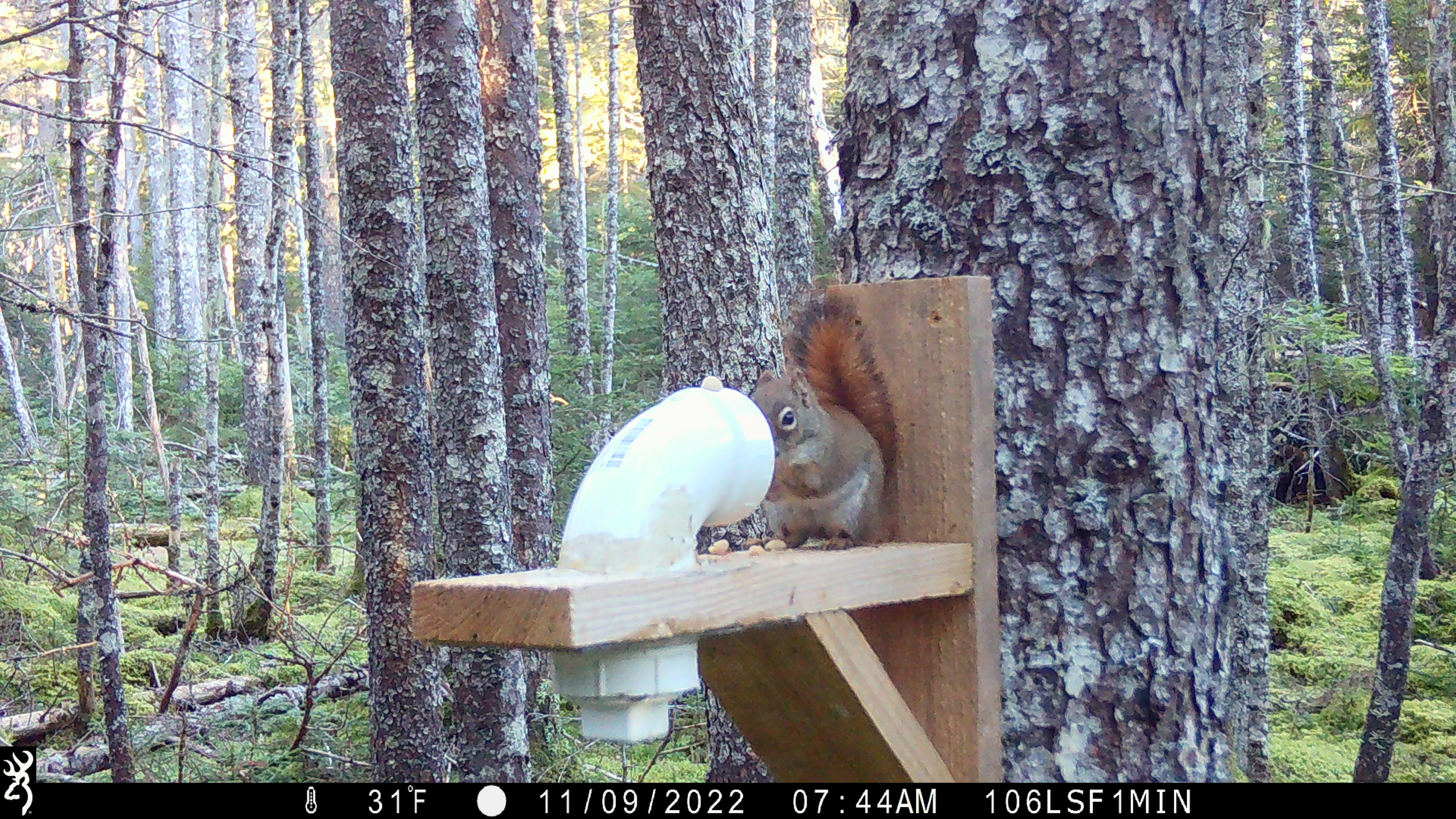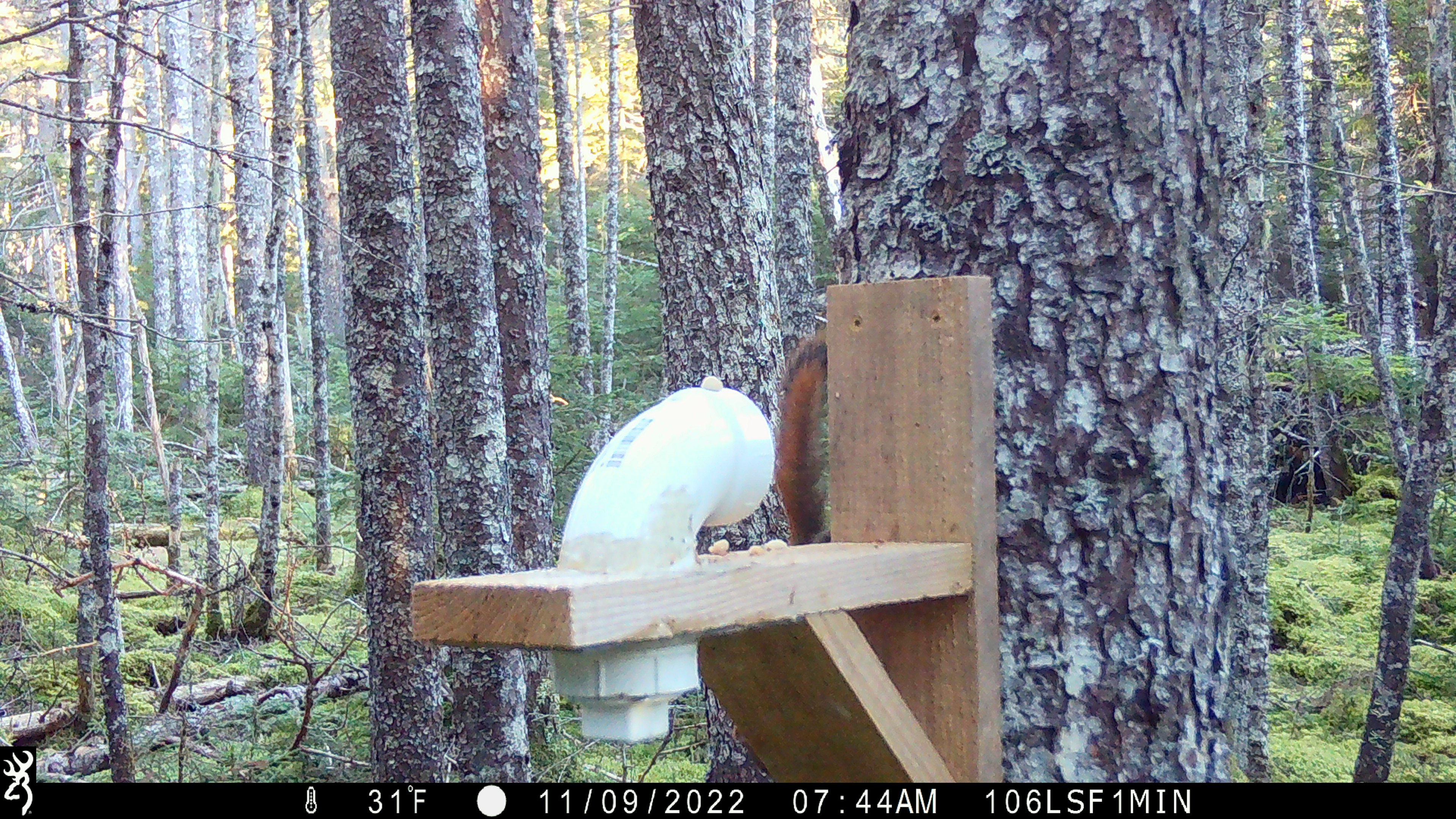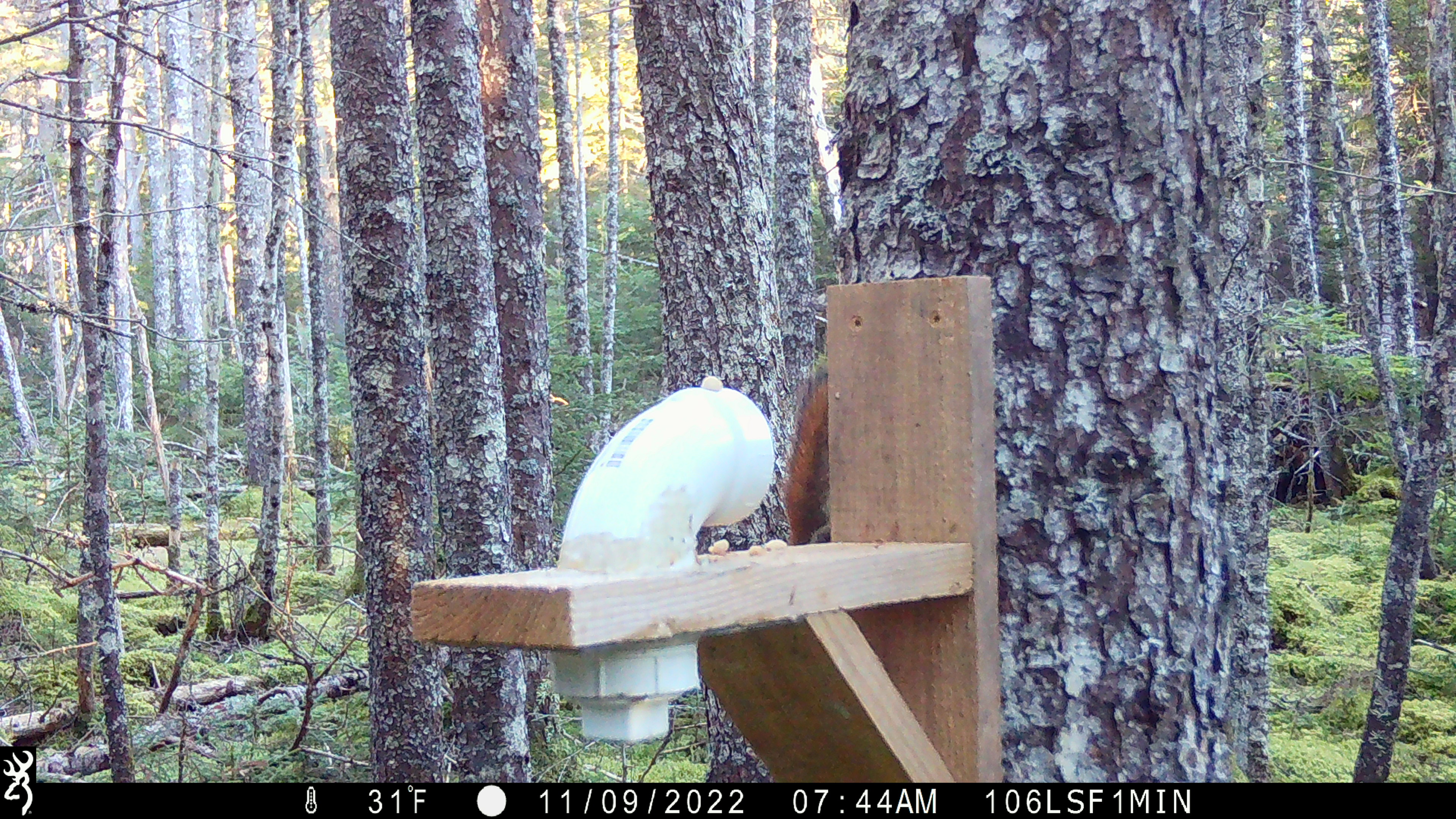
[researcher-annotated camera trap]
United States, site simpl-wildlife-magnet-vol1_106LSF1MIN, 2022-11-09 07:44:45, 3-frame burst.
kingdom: Animalia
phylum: Chordata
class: Mammalia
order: Rodentia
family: Sciuridae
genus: Tamiasciurus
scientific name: Tamiasciurus hudsonicus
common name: red squirrel